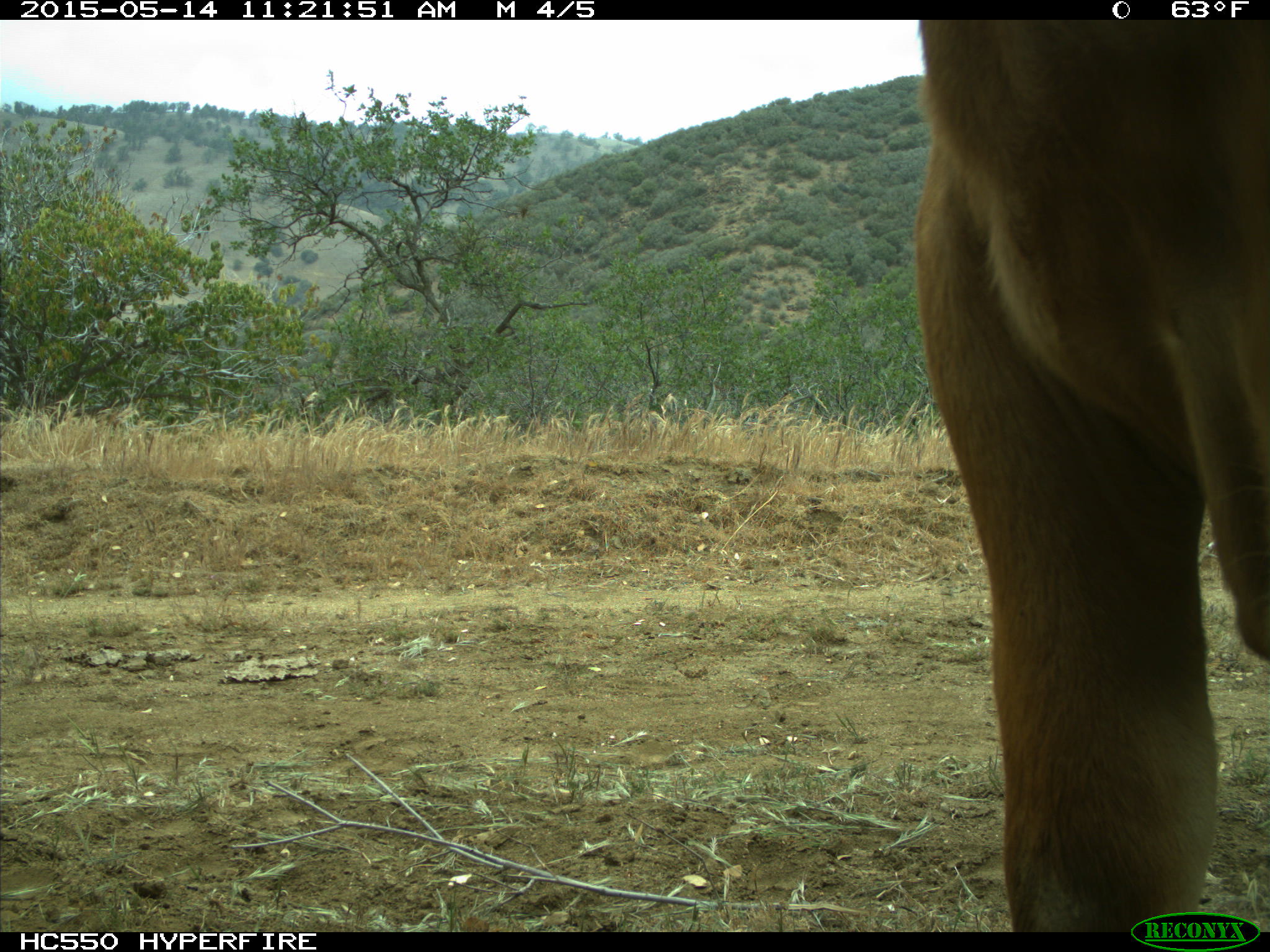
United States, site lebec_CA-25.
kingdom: Animalia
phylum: Chordata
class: Mammalia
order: Artiodactyla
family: Bovidae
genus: Bos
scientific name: Bos taurus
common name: domestic cow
Bos taurus (domestic cow).